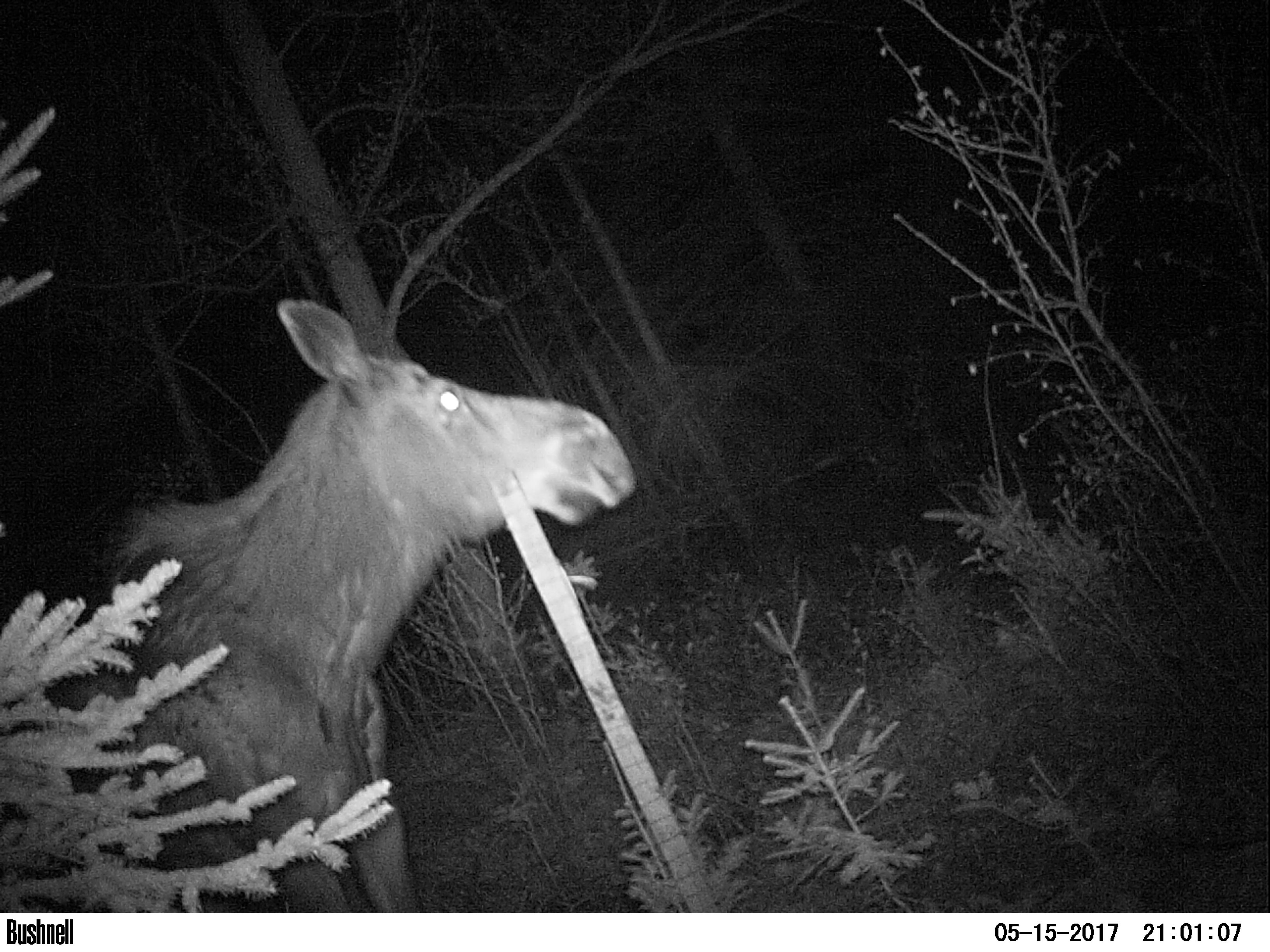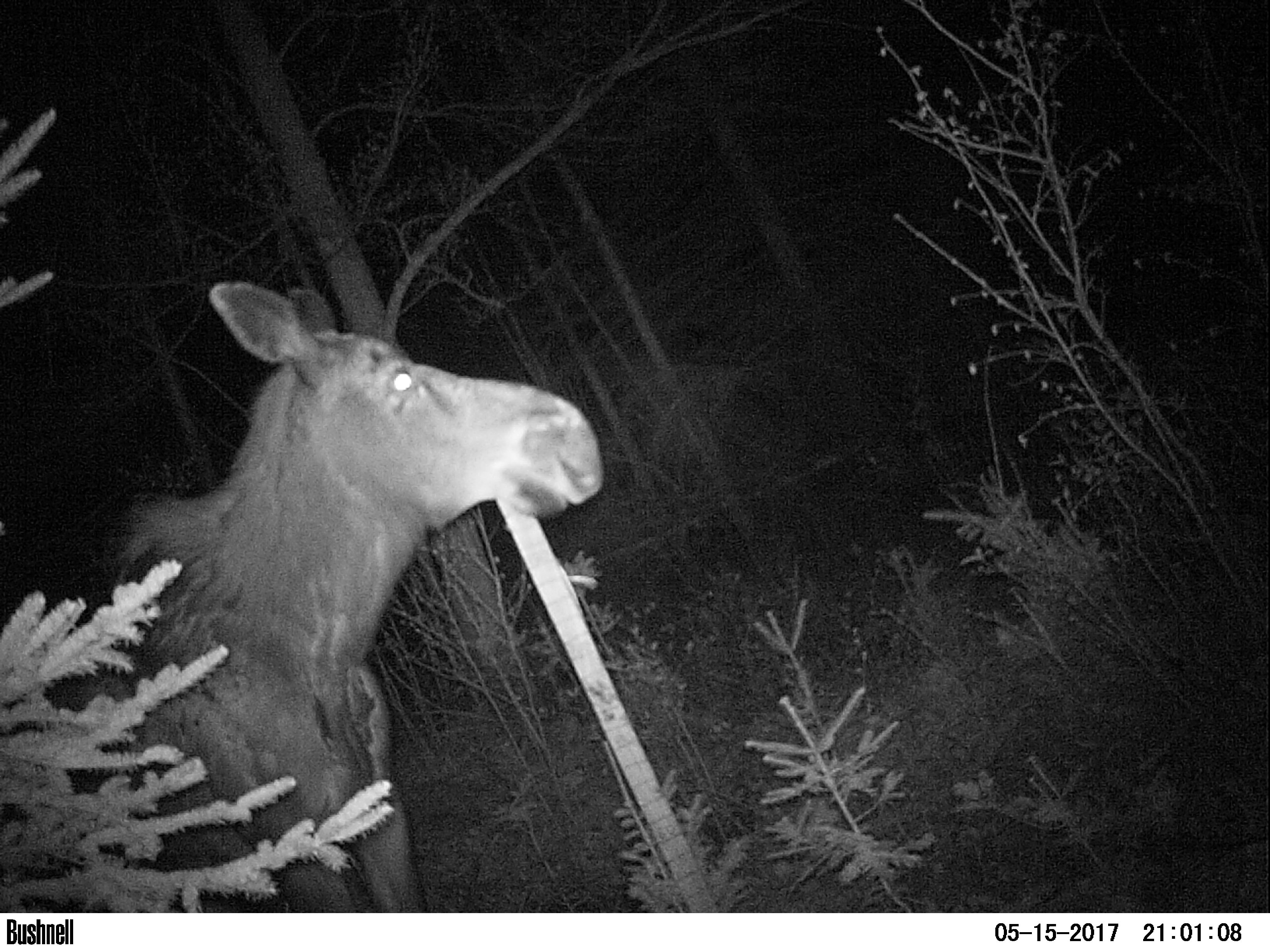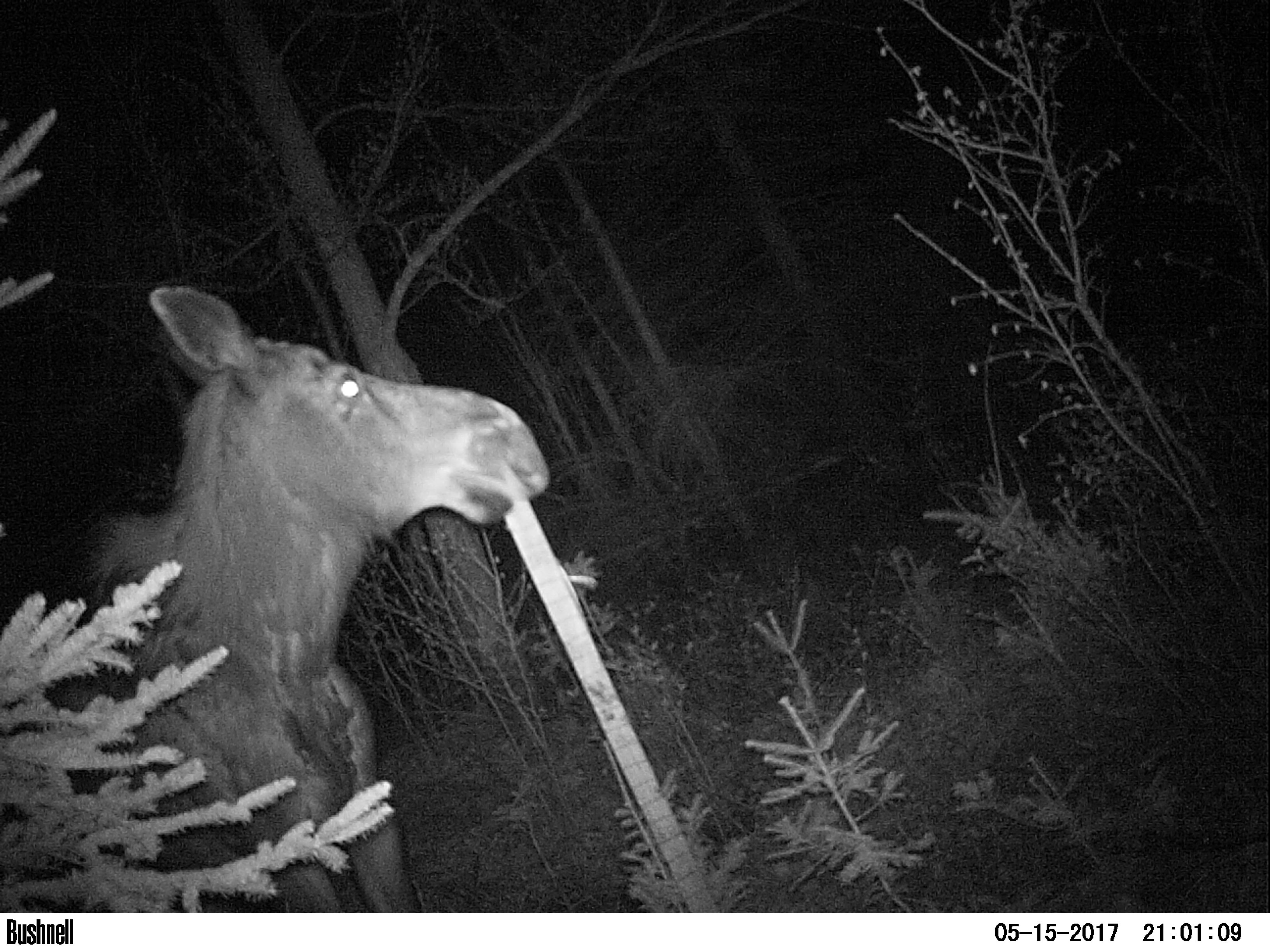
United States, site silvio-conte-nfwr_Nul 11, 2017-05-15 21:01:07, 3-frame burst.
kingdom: Animalia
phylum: Chordata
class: Mammalia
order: Artiodactyla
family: Cervidae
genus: Alces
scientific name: Alces alces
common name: moose